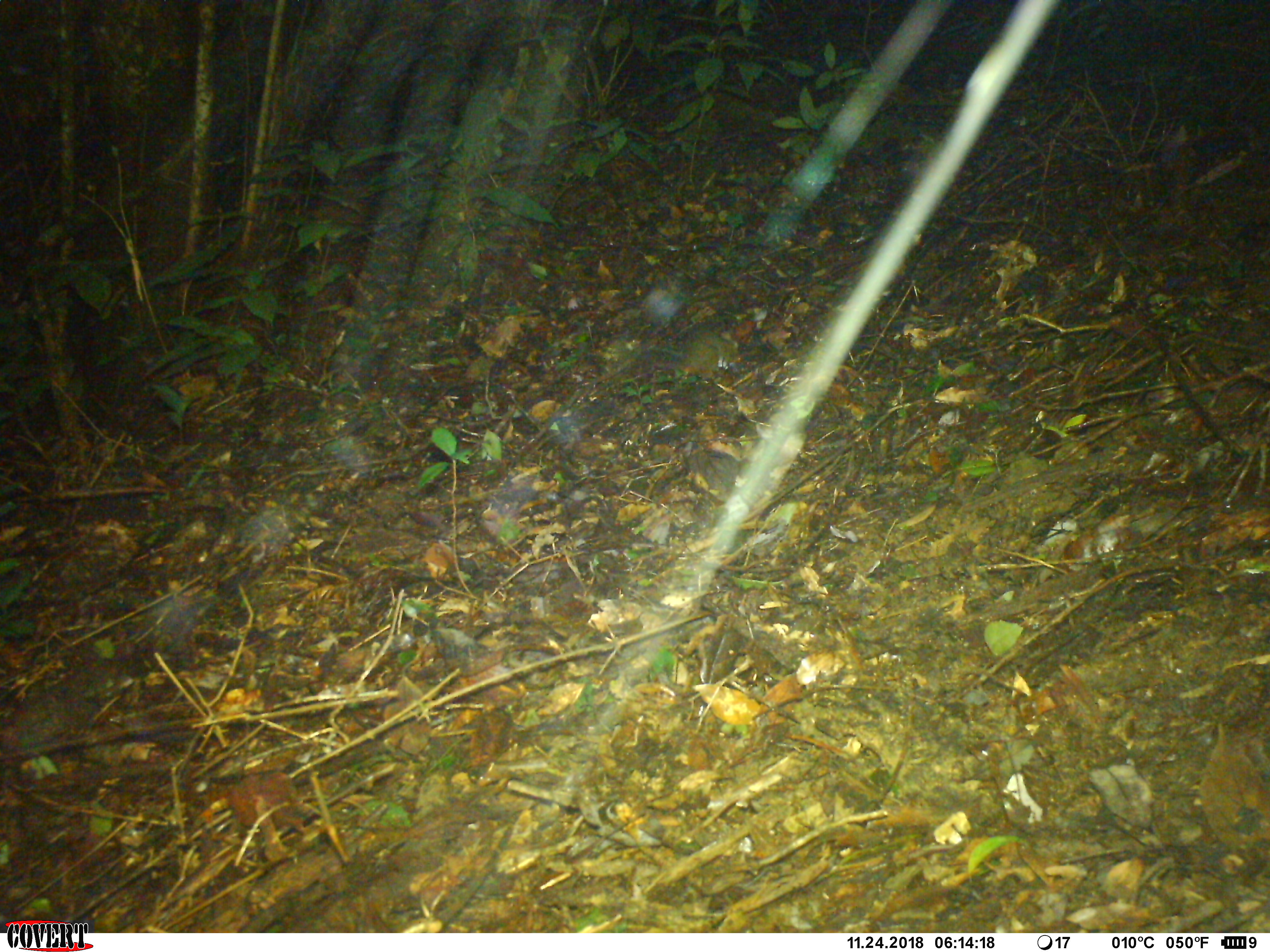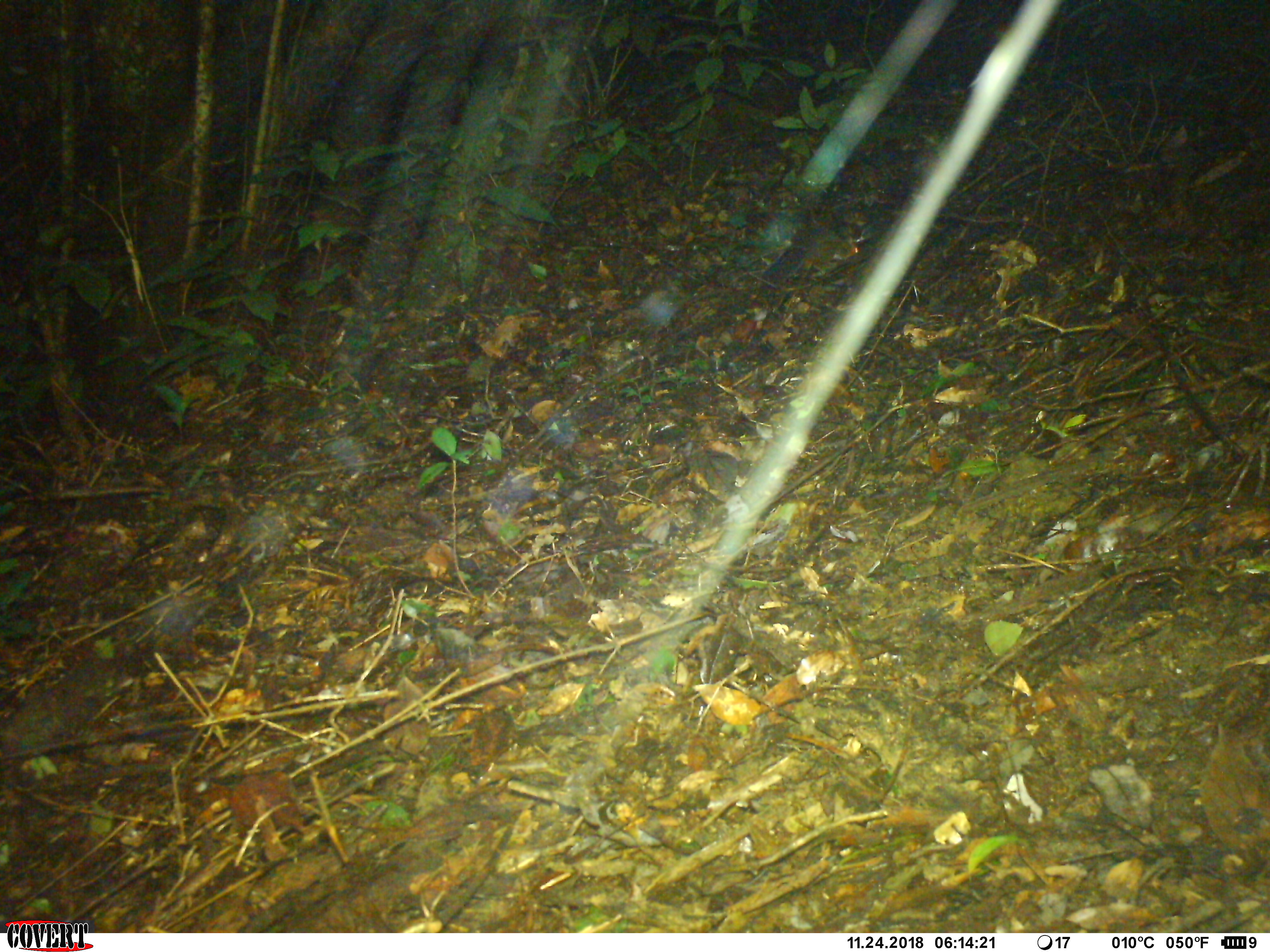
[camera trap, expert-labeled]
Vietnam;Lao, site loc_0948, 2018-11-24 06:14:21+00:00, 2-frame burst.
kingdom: Animalia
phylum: Chordata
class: Mammalia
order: Rodentia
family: Sciuridae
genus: Dremomys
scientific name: Dremomys rufigenis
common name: red-cheeked squirrel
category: red cheeked squirrel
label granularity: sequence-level